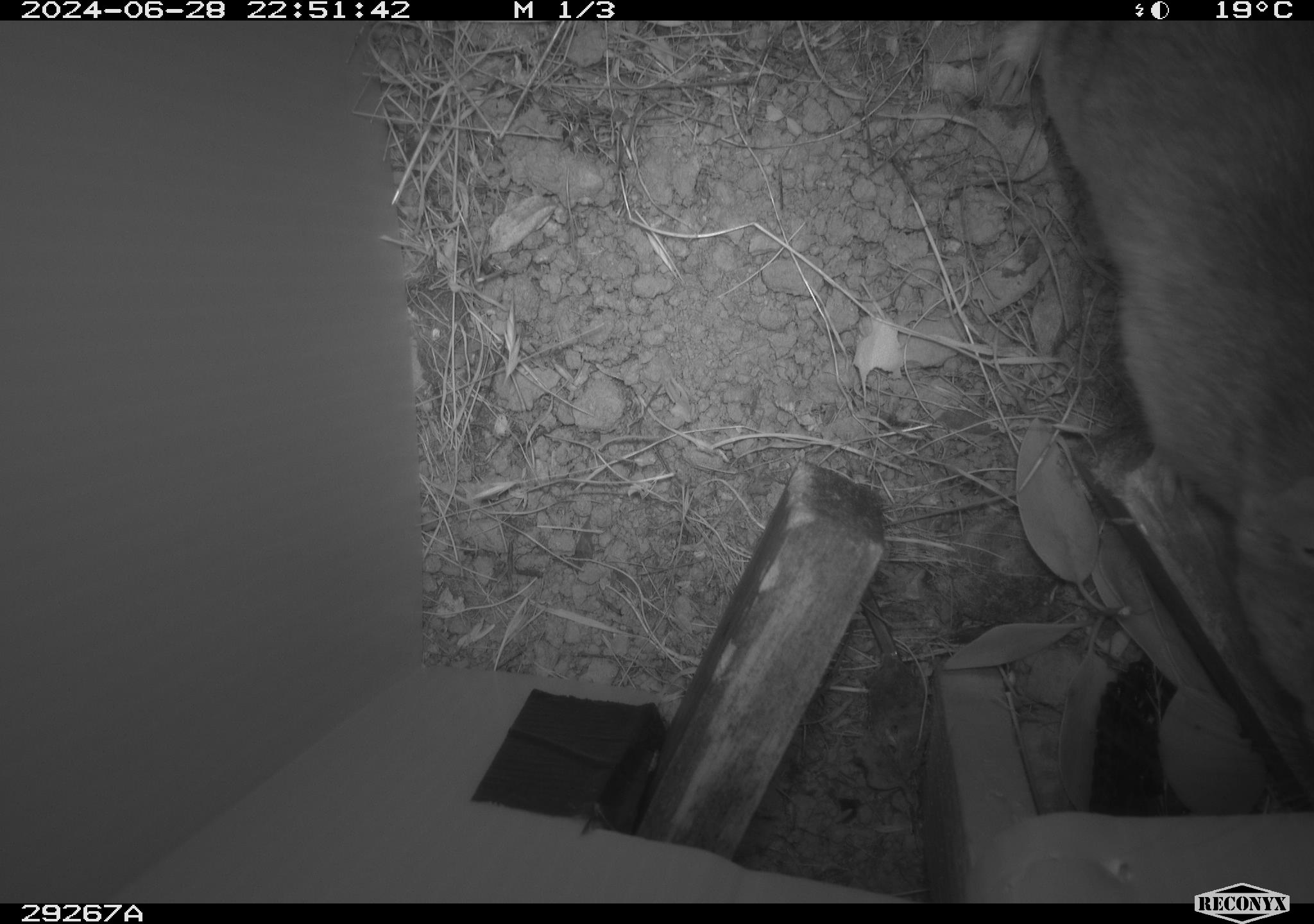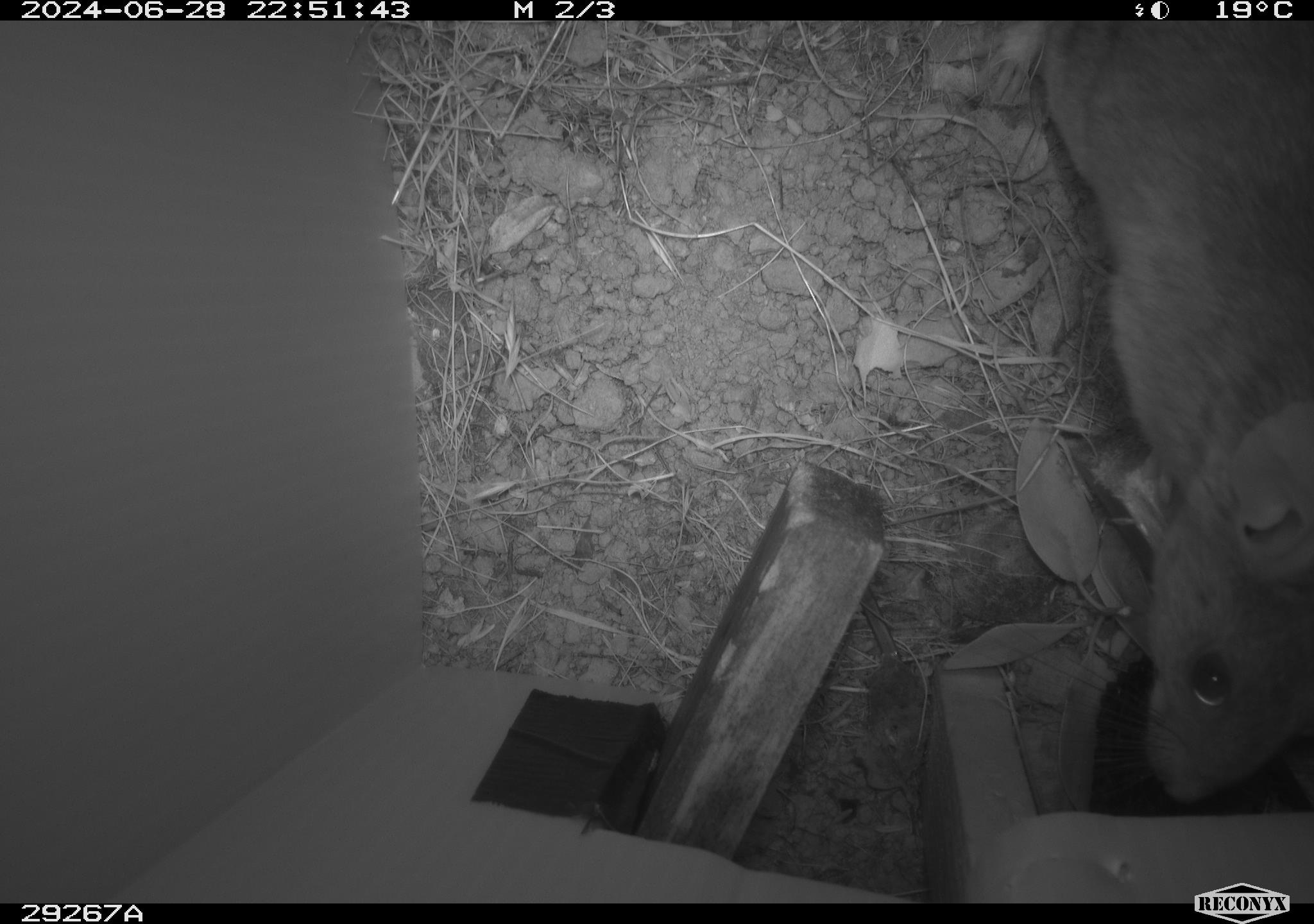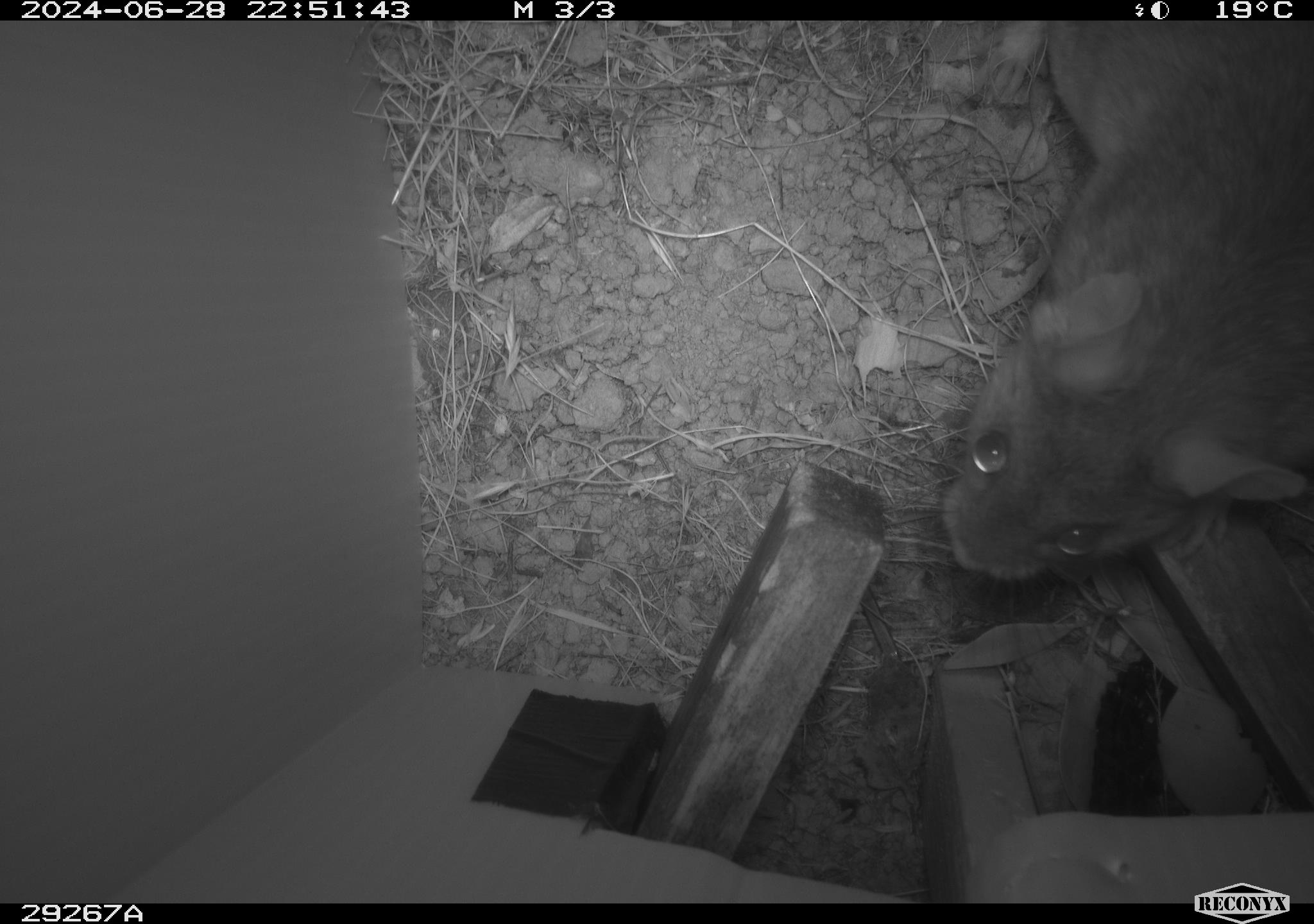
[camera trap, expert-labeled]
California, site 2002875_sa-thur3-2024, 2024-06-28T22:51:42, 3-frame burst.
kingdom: Animalia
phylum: Chordata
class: Mammalia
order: Rodentia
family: Cricetidae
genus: Neotoma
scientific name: Neotoma fuscipes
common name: dusky-footed woodrat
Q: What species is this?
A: Dusky-footed woodrat (Neotoma fuscipes).